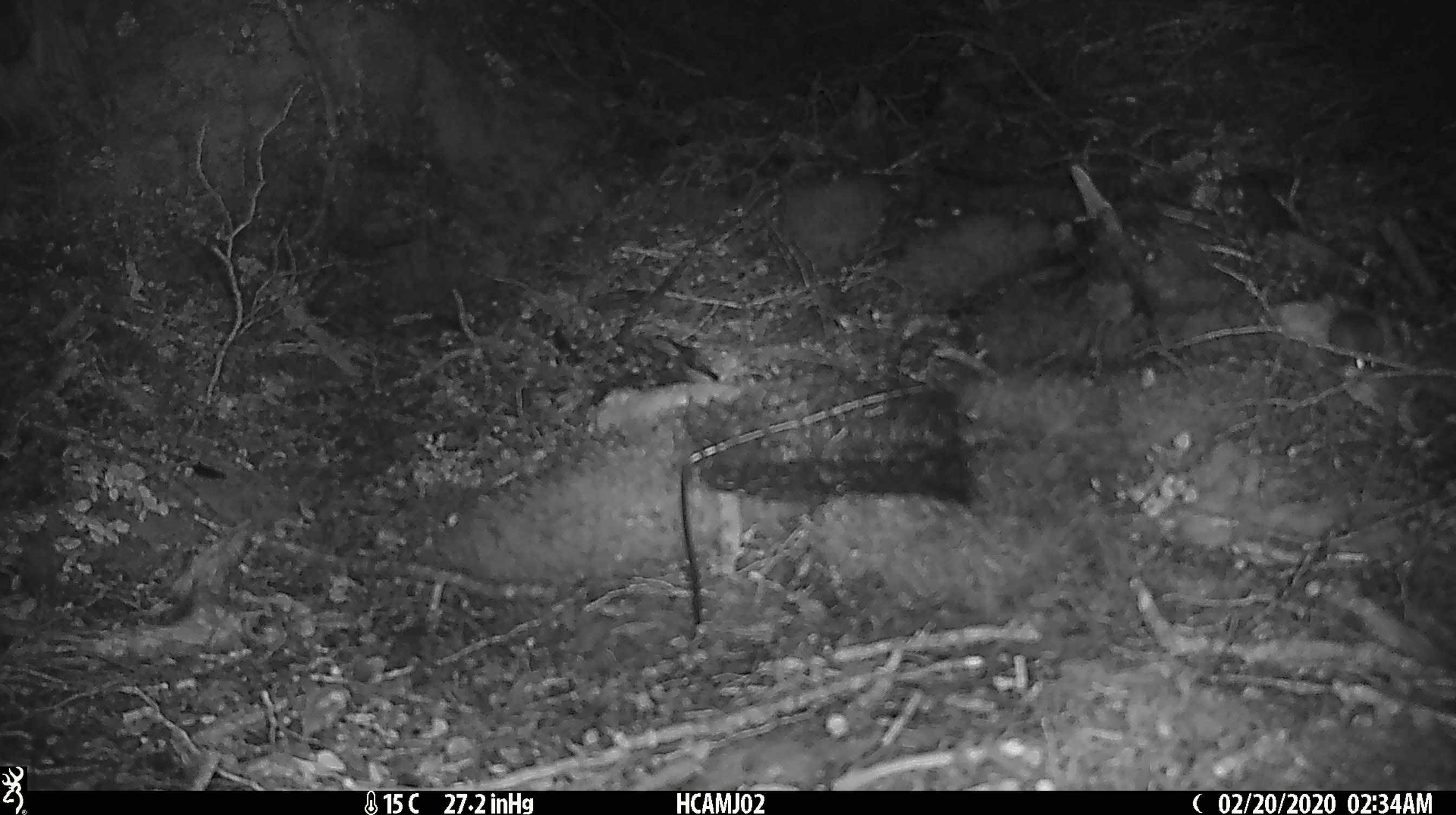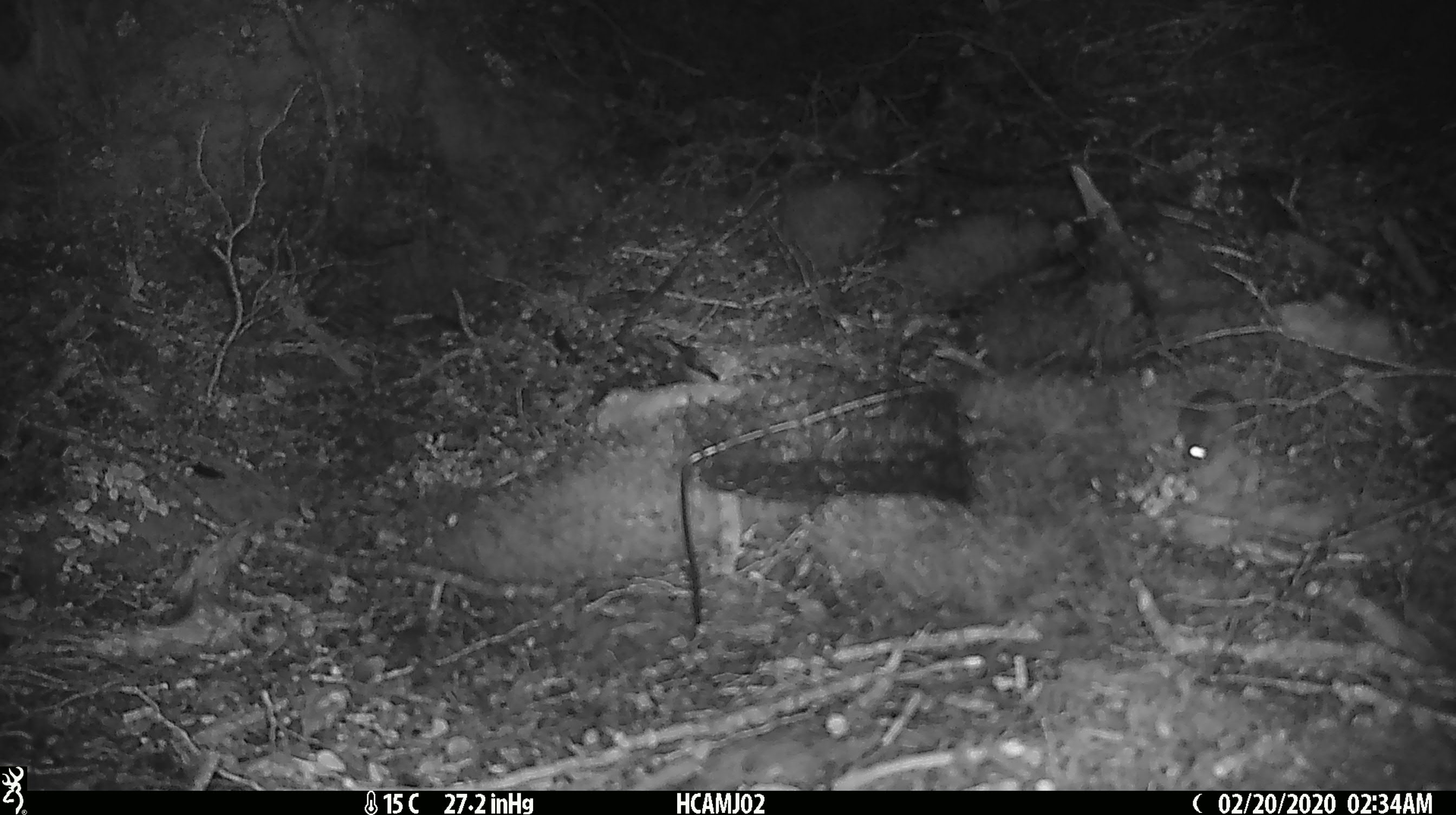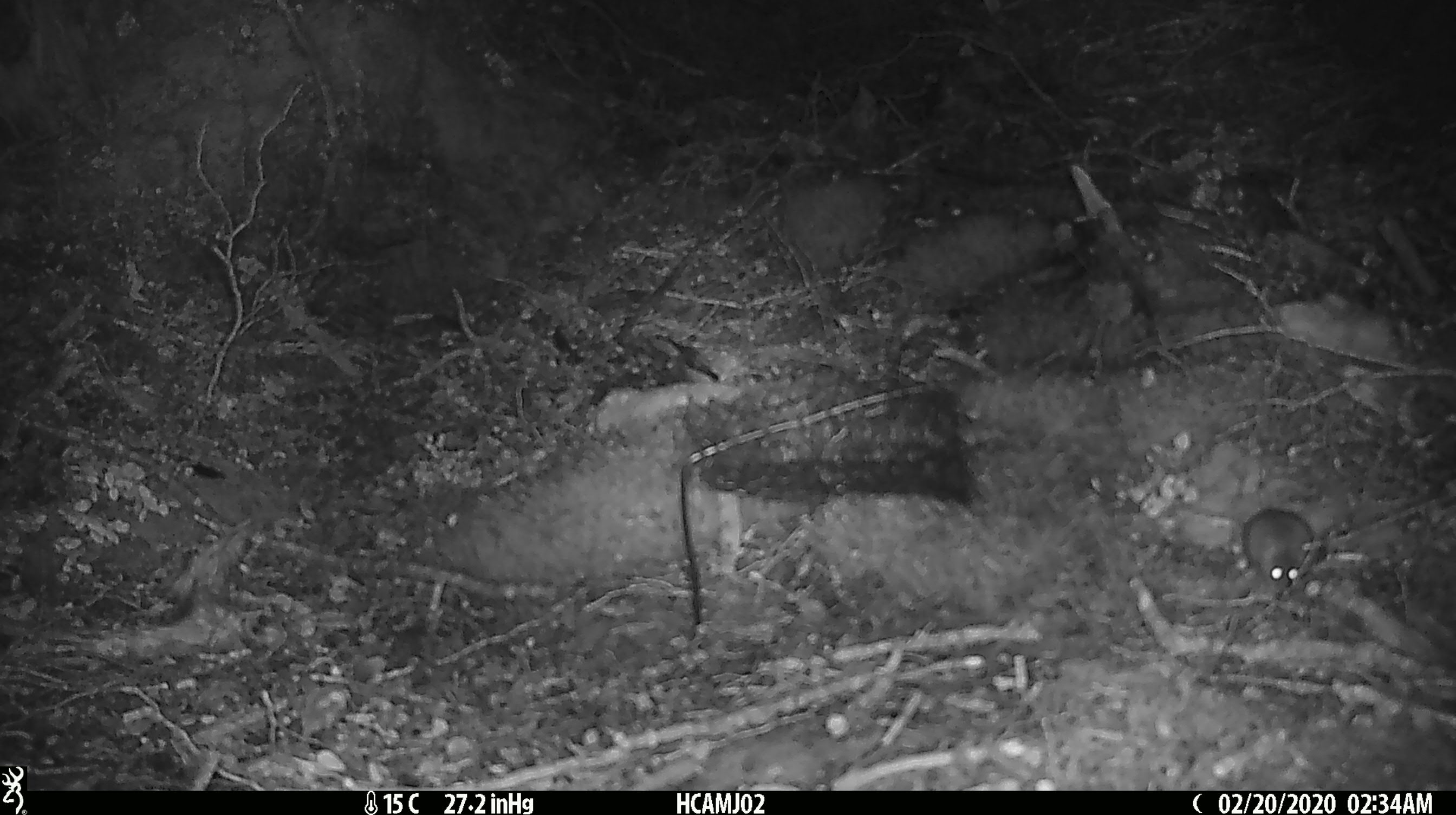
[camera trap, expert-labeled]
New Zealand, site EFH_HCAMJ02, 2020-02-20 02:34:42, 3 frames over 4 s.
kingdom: Animalia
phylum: Chordata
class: Mammalia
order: Rodentia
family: Muridae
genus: Mus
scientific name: Mus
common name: mouse